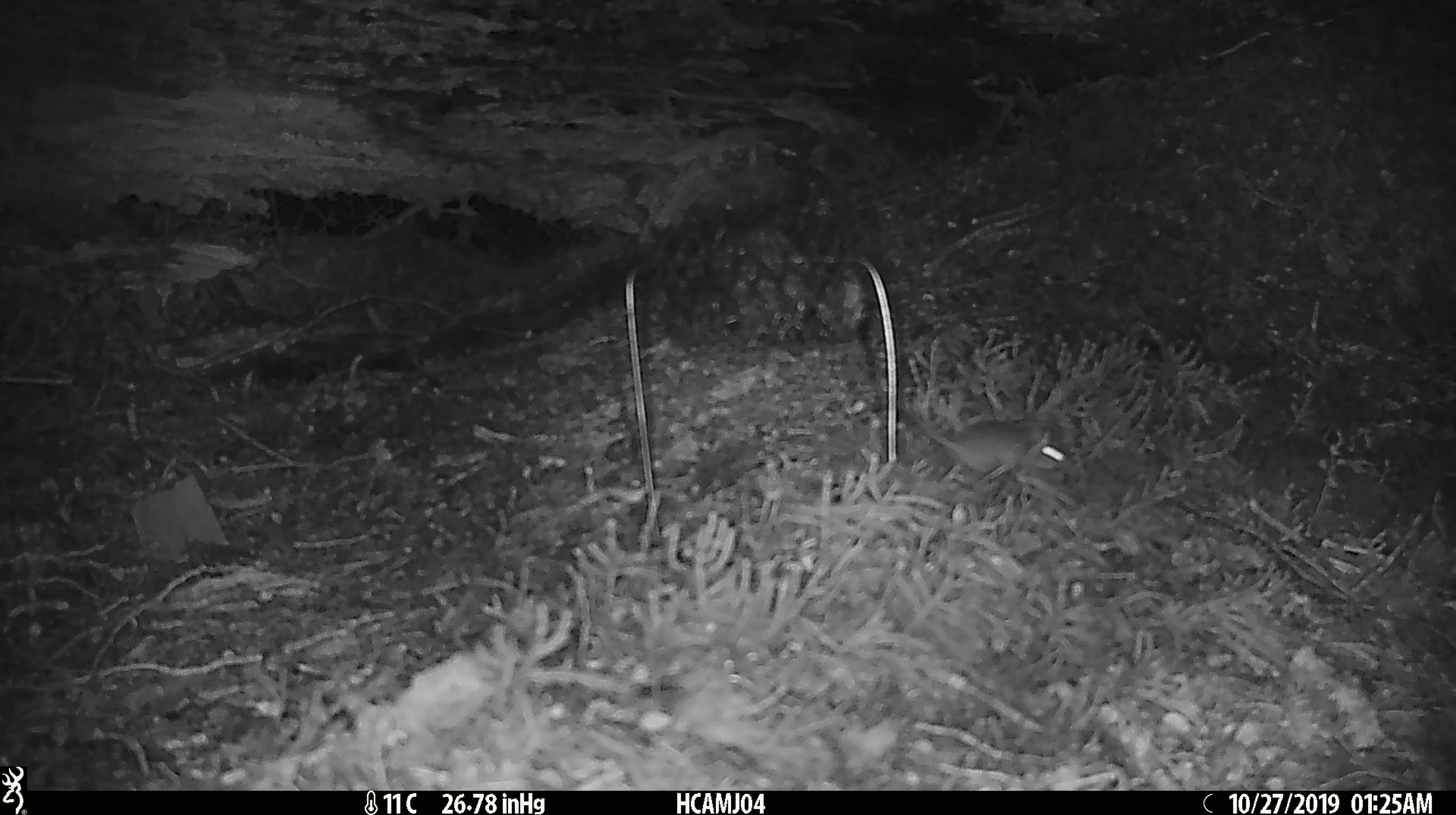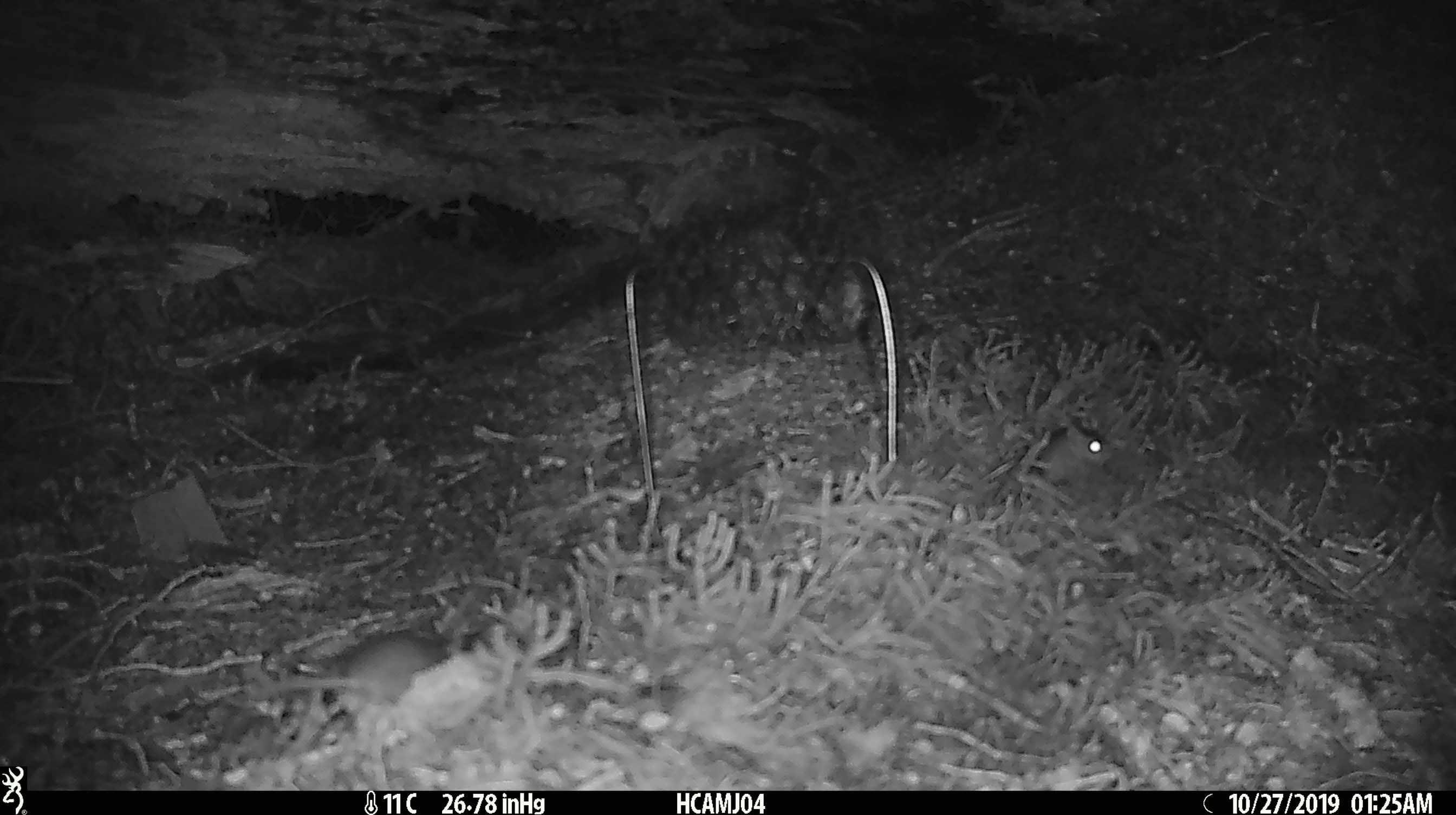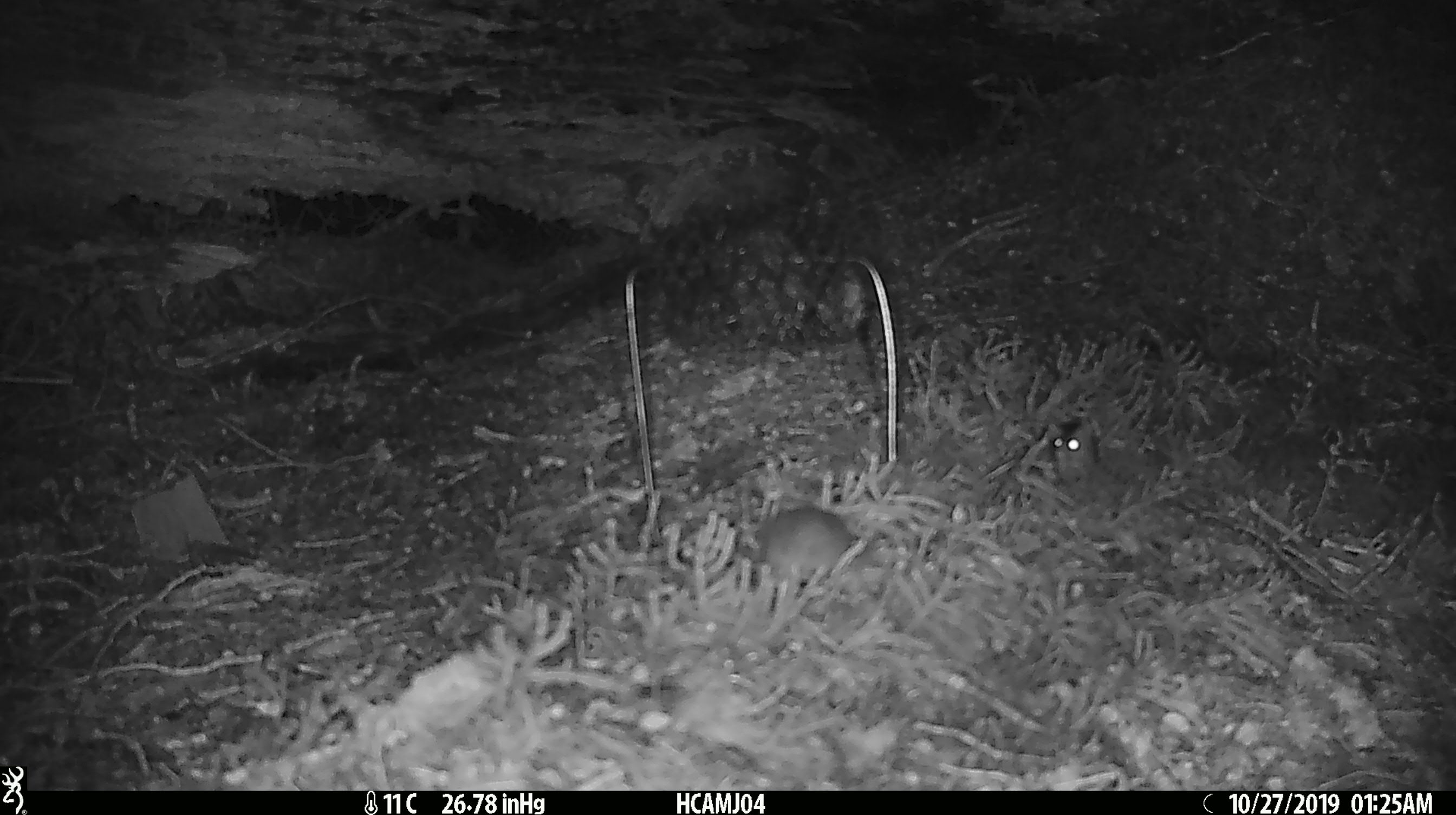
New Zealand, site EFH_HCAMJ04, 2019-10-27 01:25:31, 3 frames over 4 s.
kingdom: Animalia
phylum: Chordata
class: Mammalia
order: Rodentia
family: Muridae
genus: Mus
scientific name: Mus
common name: mouse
Mouse (Mus).